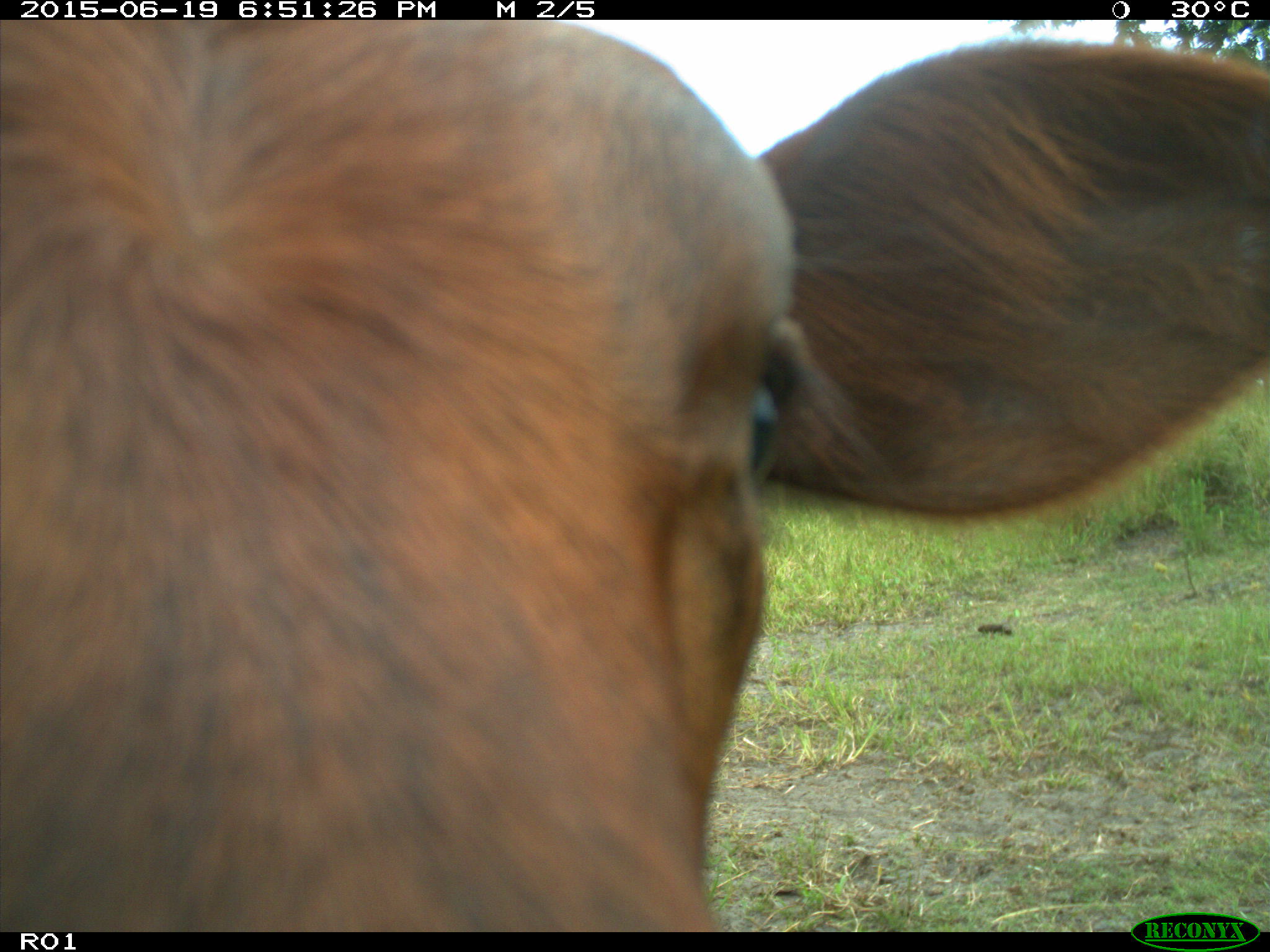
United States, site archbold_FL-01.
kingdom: Animalia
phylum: Chordata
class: Mammalia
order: Artiodactyla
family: Bovidae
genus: Bos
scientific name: Bos taurus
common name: domestic cow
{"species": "Bos taurus (domestic cow)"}